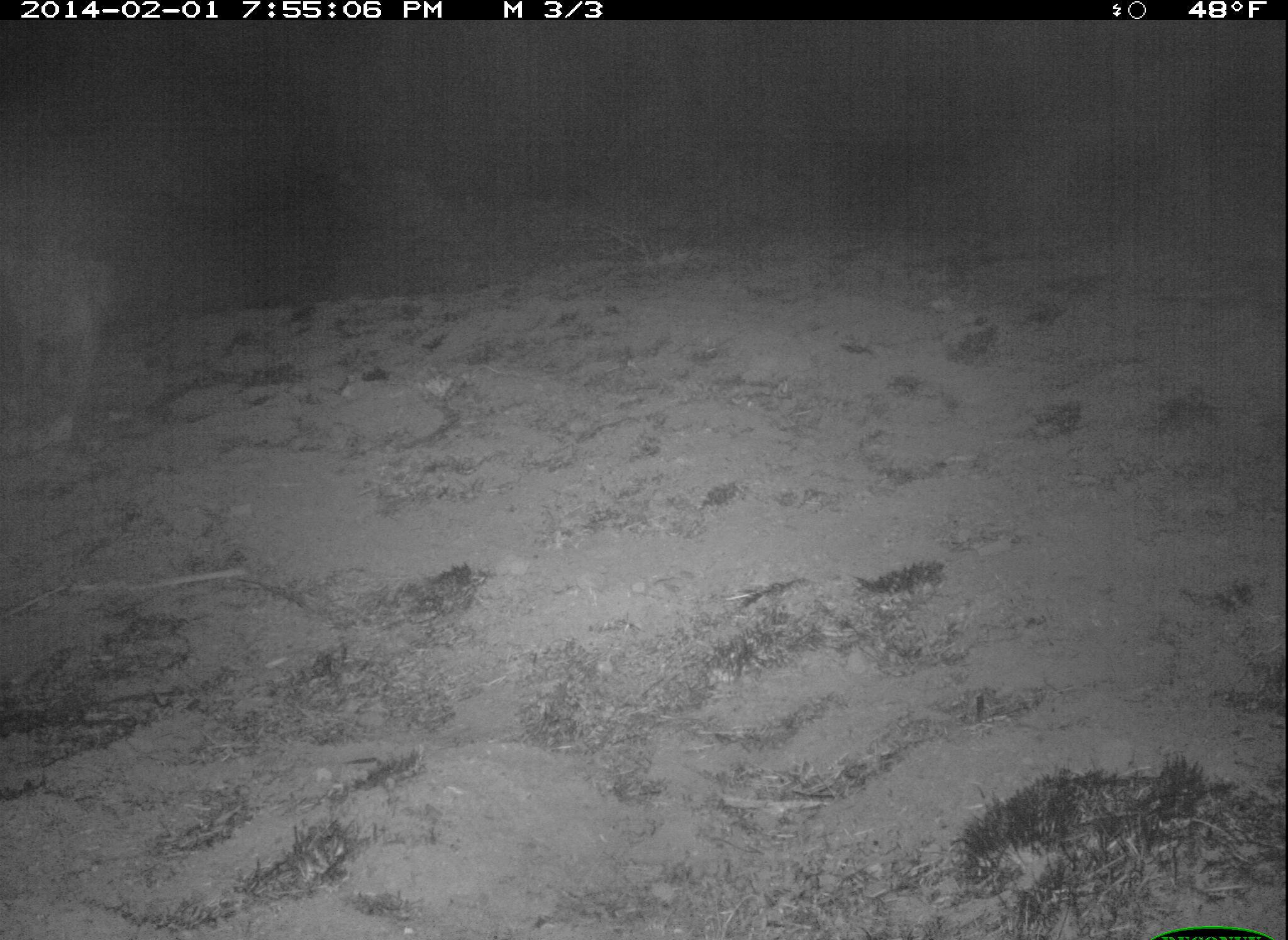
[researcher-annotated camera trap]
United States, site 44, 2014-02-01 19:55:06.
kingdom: Animalia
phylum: Chordata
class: Mammalia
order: Carnivora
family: Canidae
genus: Canis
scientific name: Canis latrans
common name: coyote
Coyote (Canis latrans).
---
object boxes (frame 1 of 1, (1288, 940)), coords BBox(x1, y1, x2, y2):
coyote: BBox(2, 237, 122, 471)